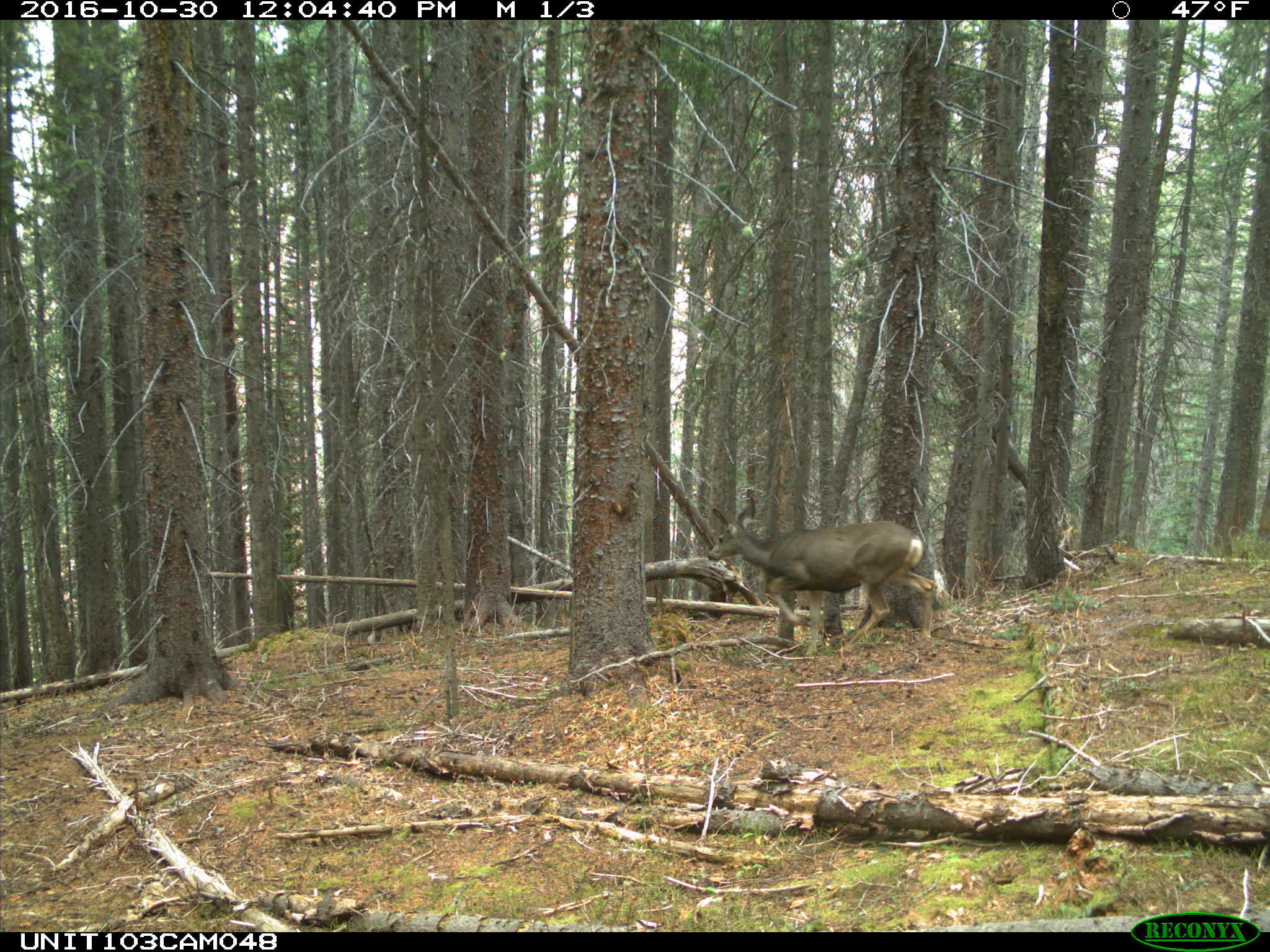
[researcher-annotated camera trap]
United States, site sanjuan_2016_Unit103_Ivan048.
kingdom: Animalia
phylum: Chordata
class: Mammalia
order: Artiodactyla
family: Cervidae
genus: Odocoileus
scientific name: Odocoileus hemionus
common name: mule deer